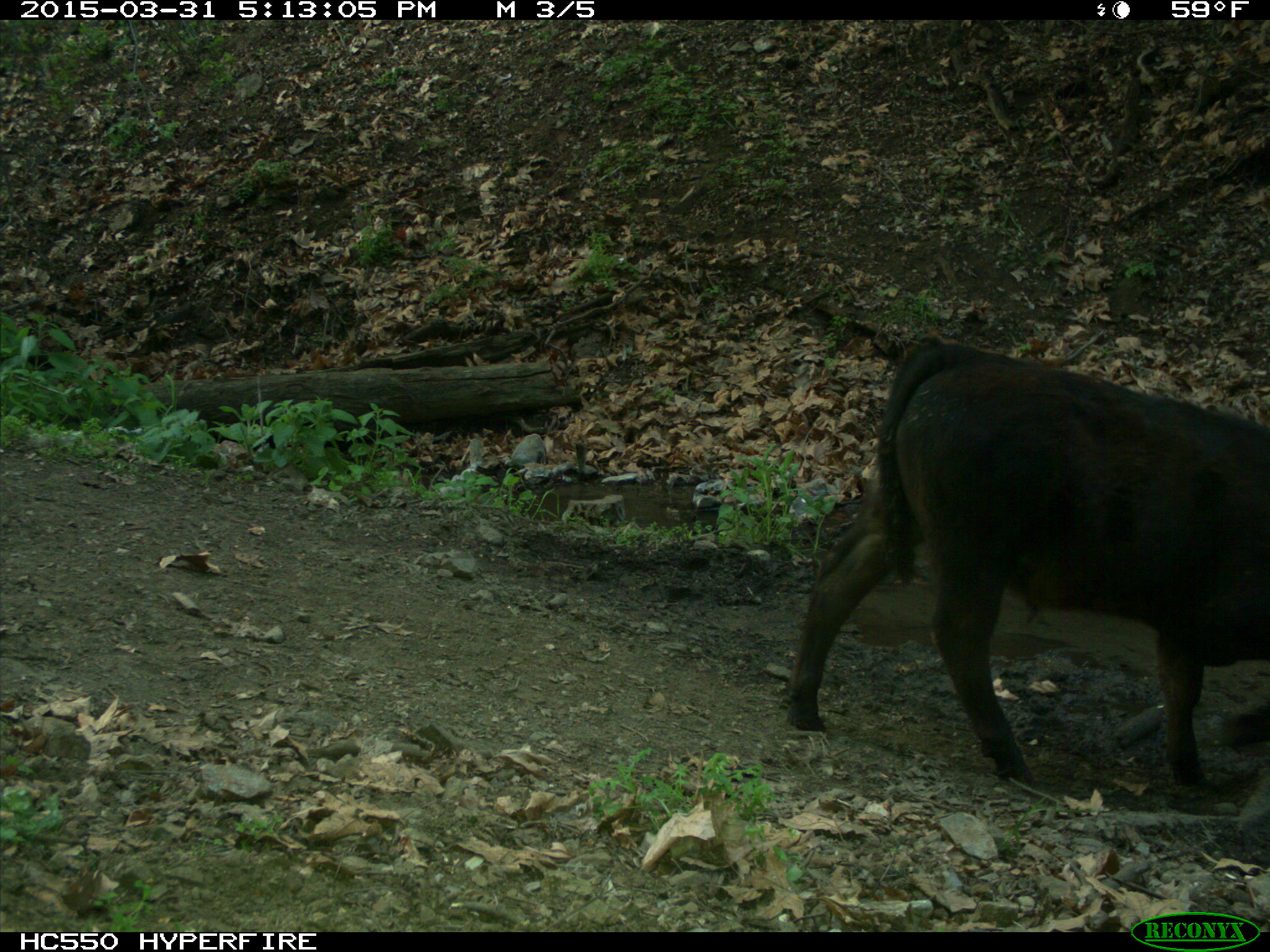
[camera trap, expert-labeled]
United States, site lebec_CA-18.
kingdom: Animalia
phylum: Chordata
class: Mammalia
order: Artiodactyla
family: Bovidae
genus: Bos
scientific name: Bos taurus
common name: domestic cow